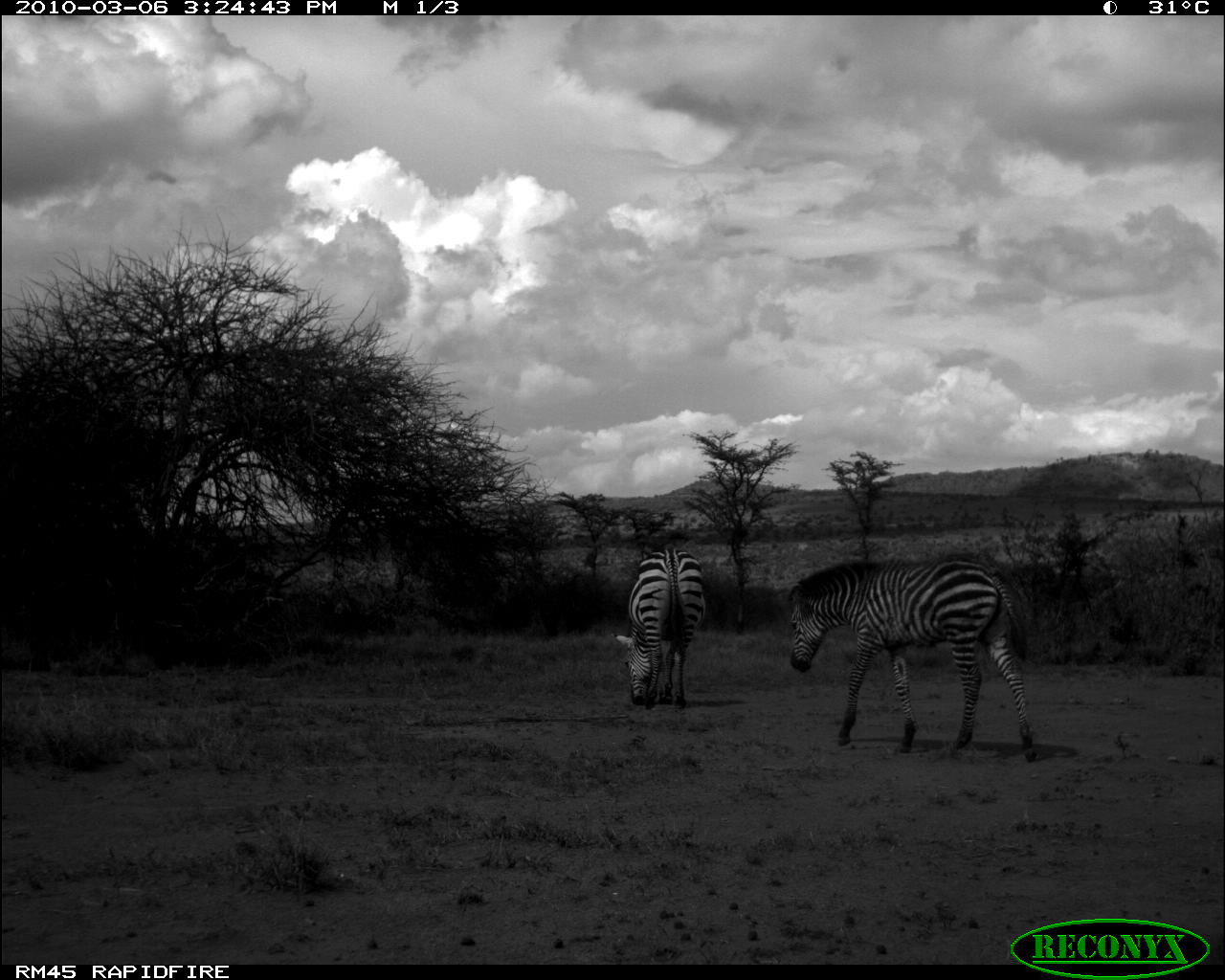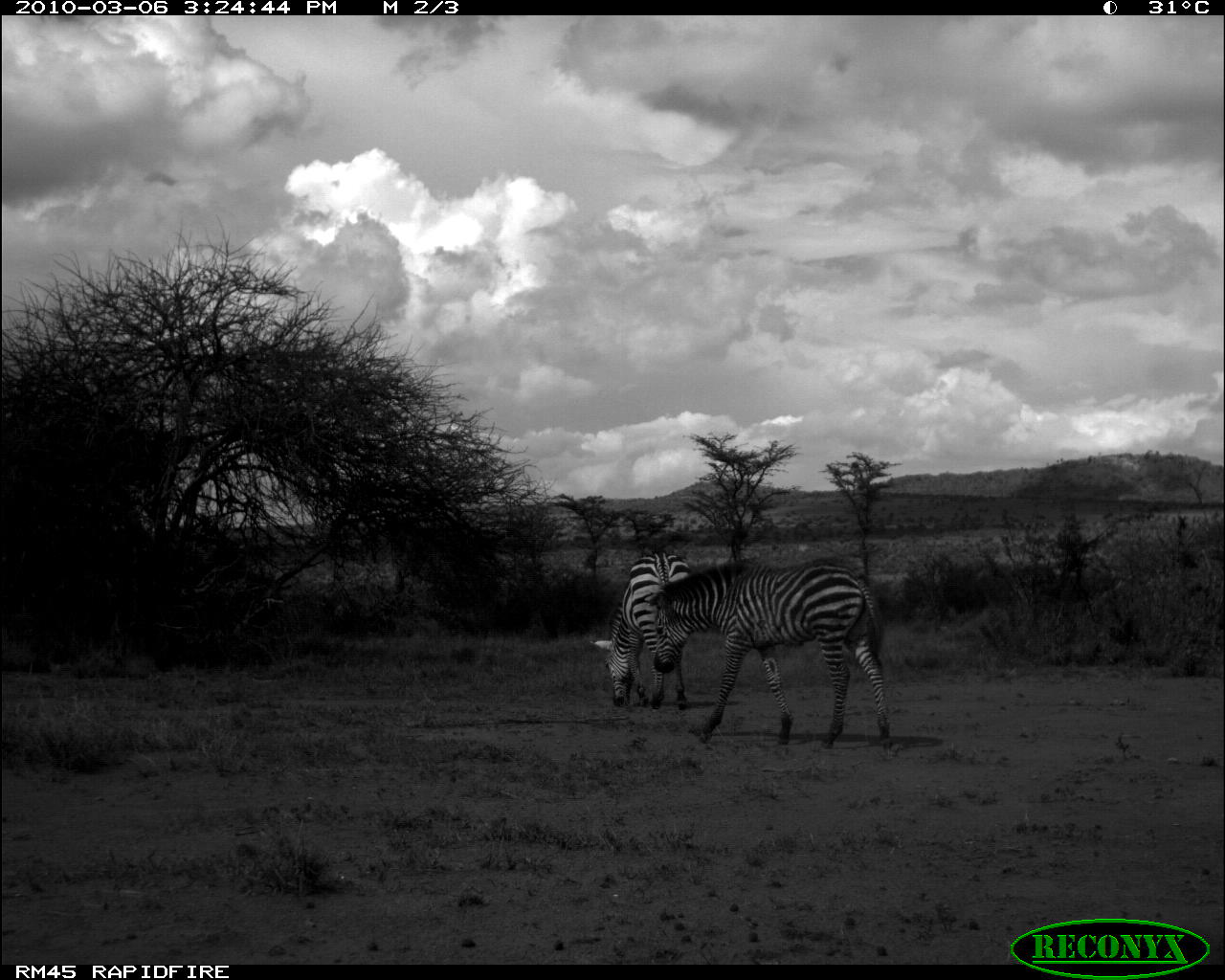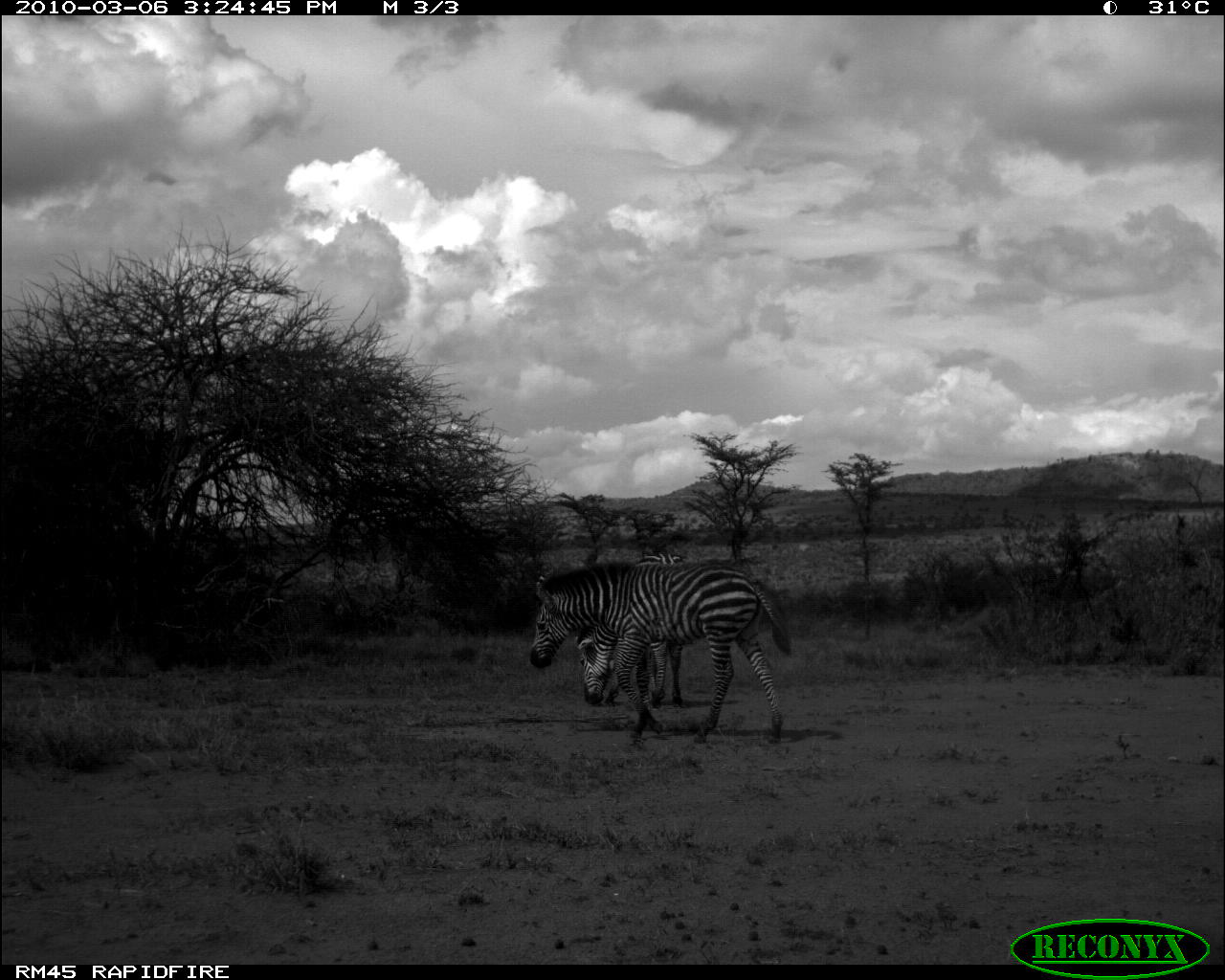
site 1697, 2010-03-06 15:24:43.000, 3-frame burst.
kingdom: Animalia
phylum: Chordata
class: Mammalia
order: Perissodactyla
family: Equidae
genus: Equus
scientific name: Equus quagga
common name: plains zebra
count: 2